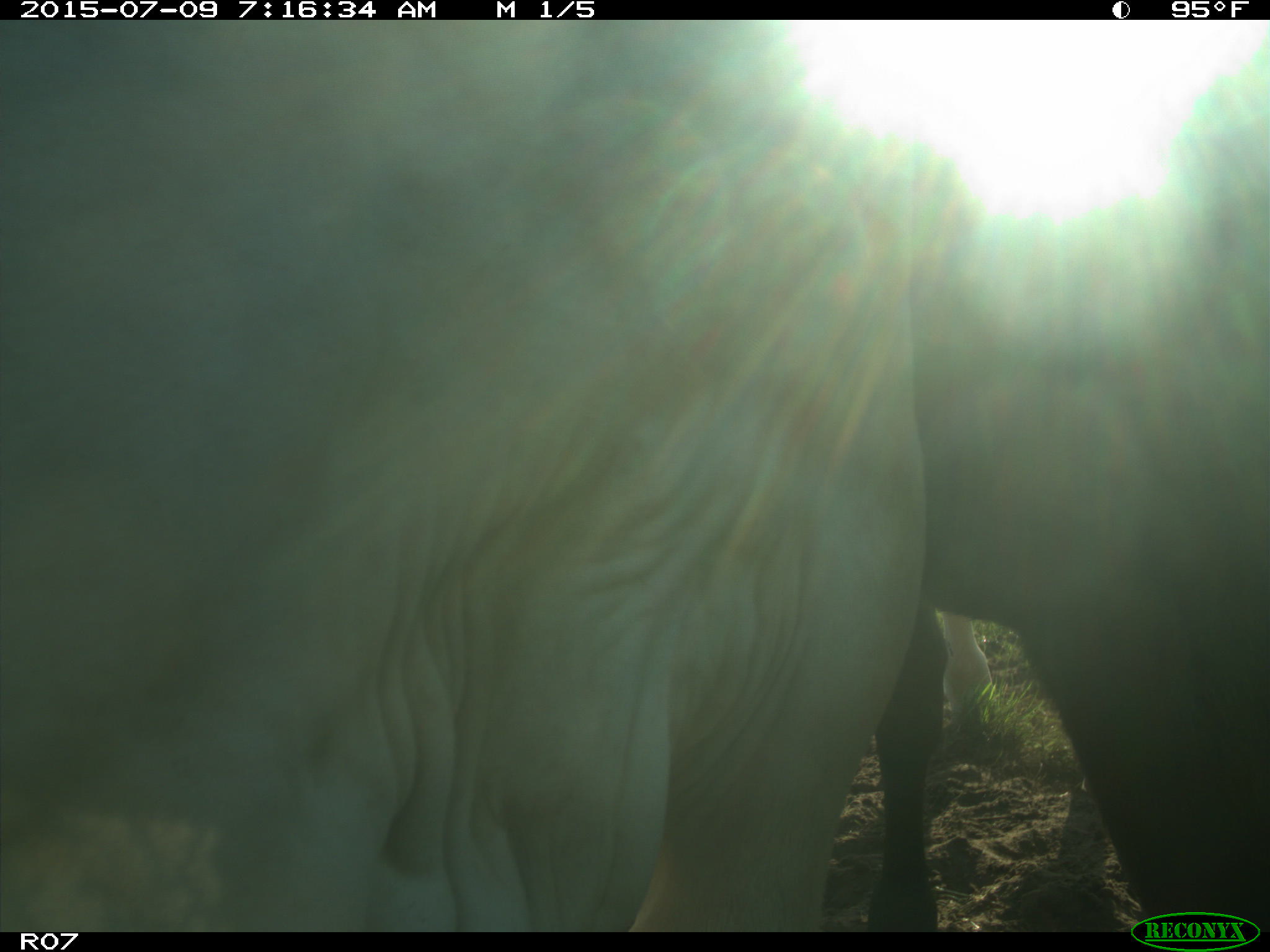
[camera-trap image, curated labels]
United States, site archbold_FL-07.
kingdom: Animalia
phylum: Chordata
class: Mammalia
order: Artiodactyla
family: Bovidae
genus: Bos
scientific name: Bos taurus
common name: domestic cow